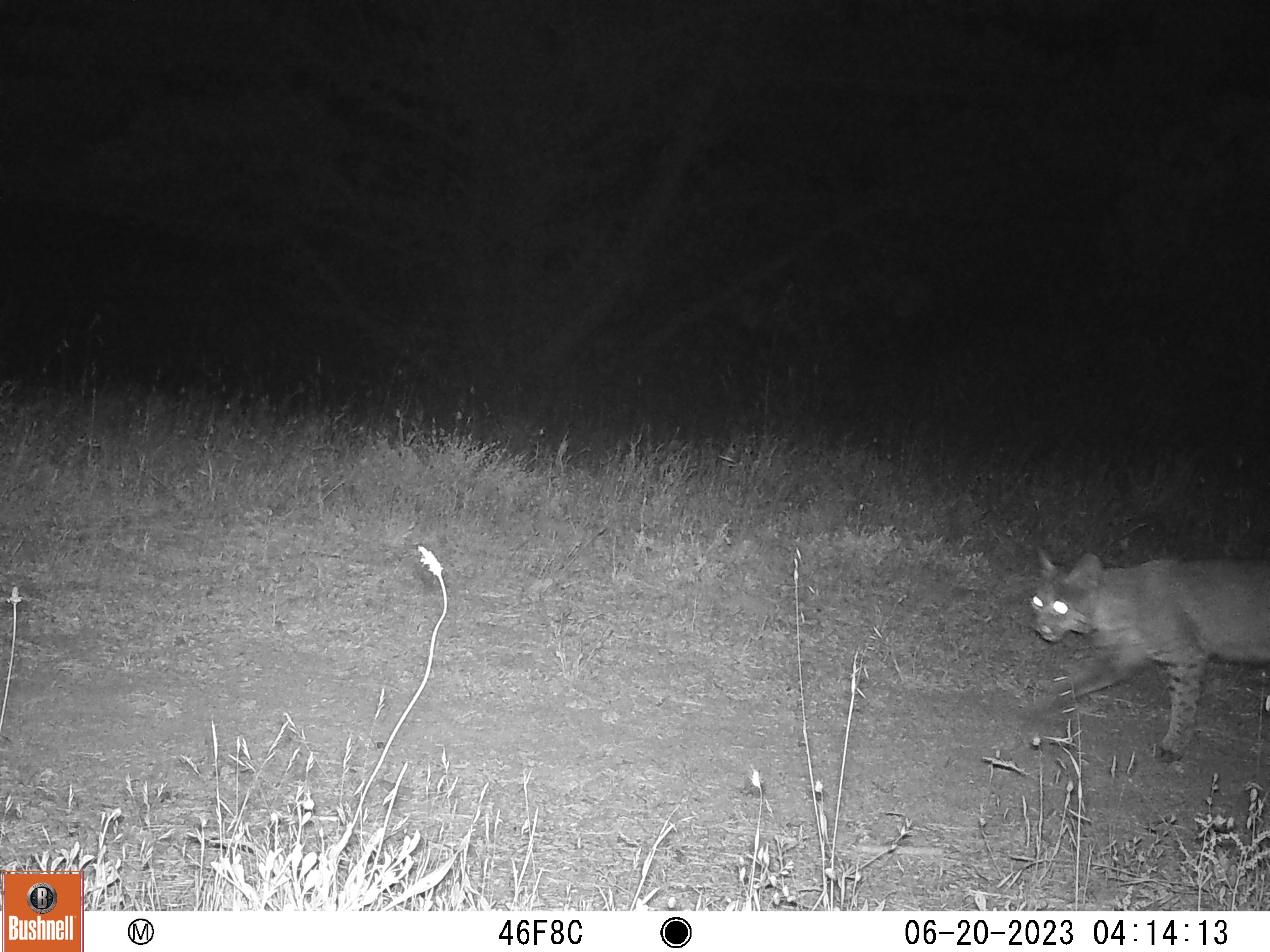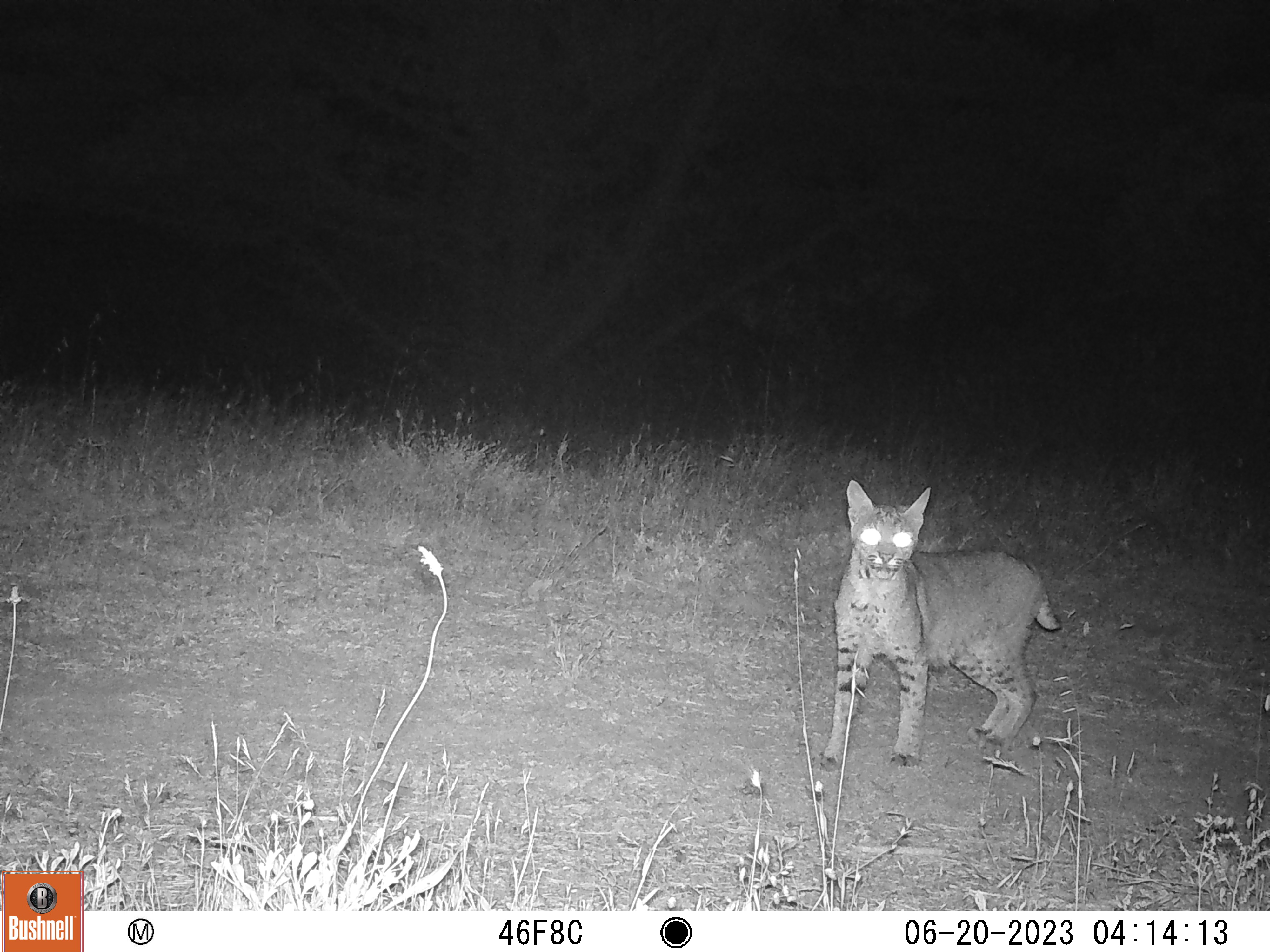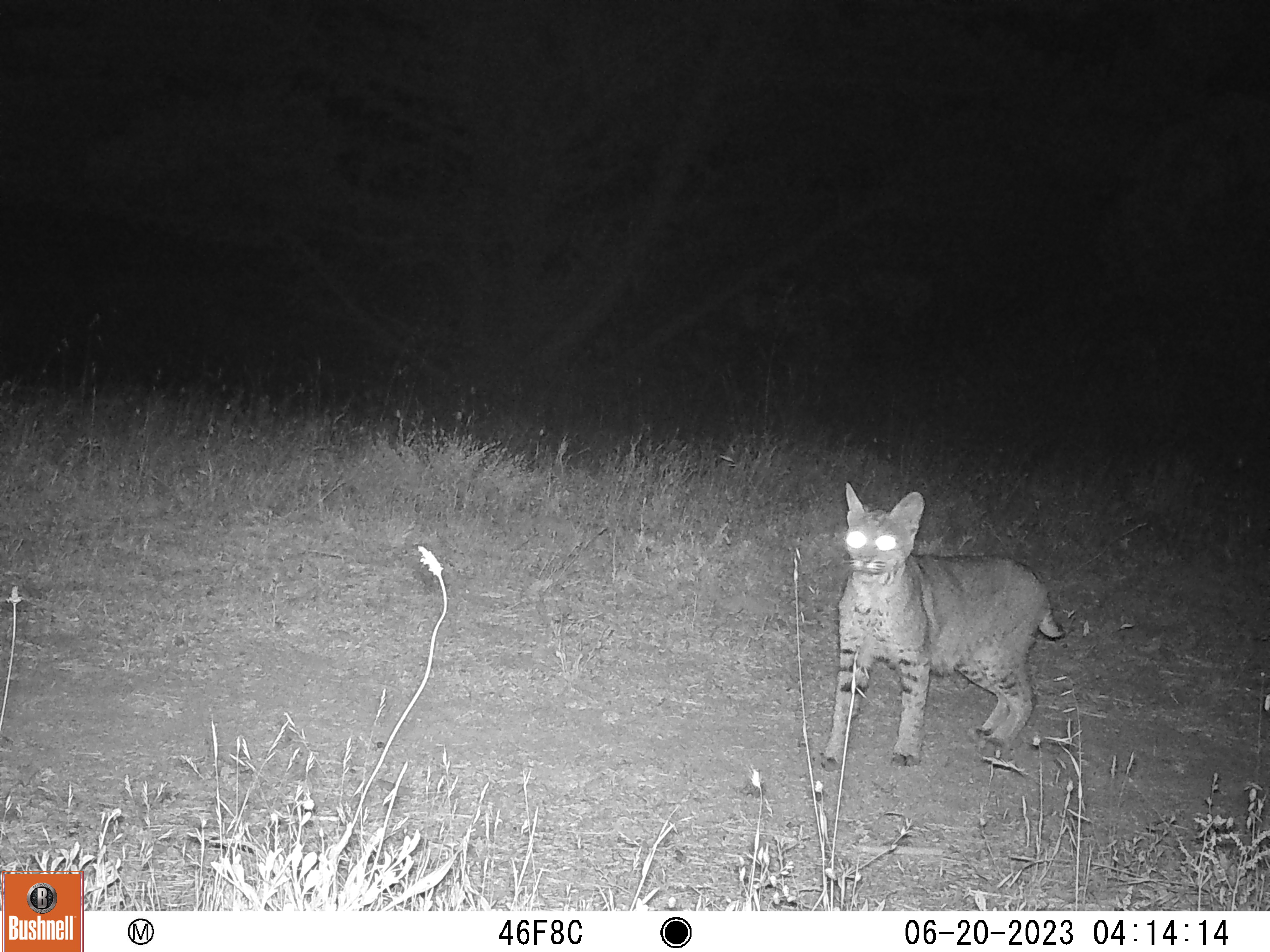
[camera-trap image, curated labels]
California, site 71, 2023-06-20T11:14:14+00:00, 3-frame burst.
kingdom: Animalia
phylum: Chordata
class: Mammalia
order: Carnivora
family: Felidae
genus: Lynx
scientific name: Lynx rufus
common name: bobcat